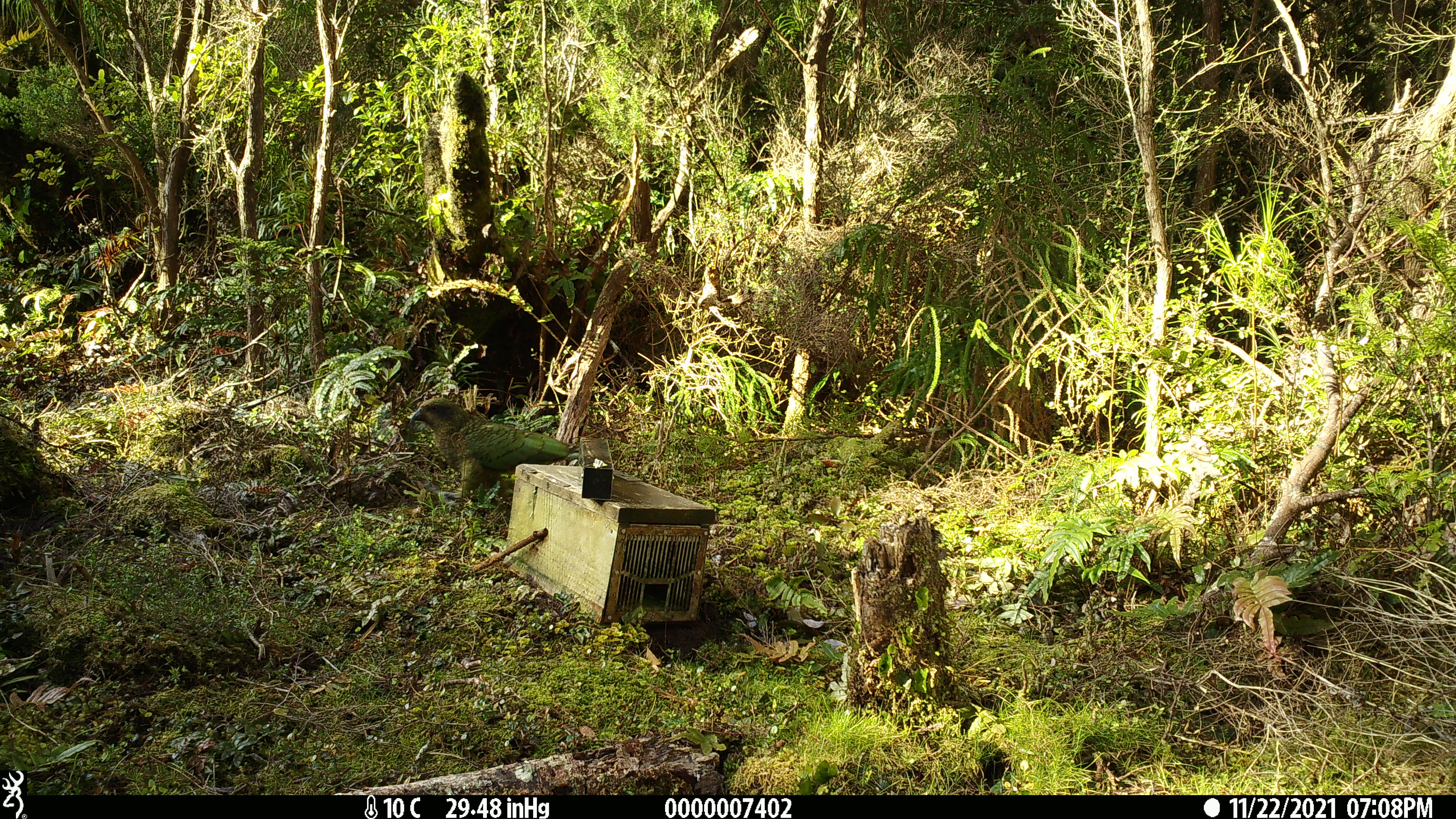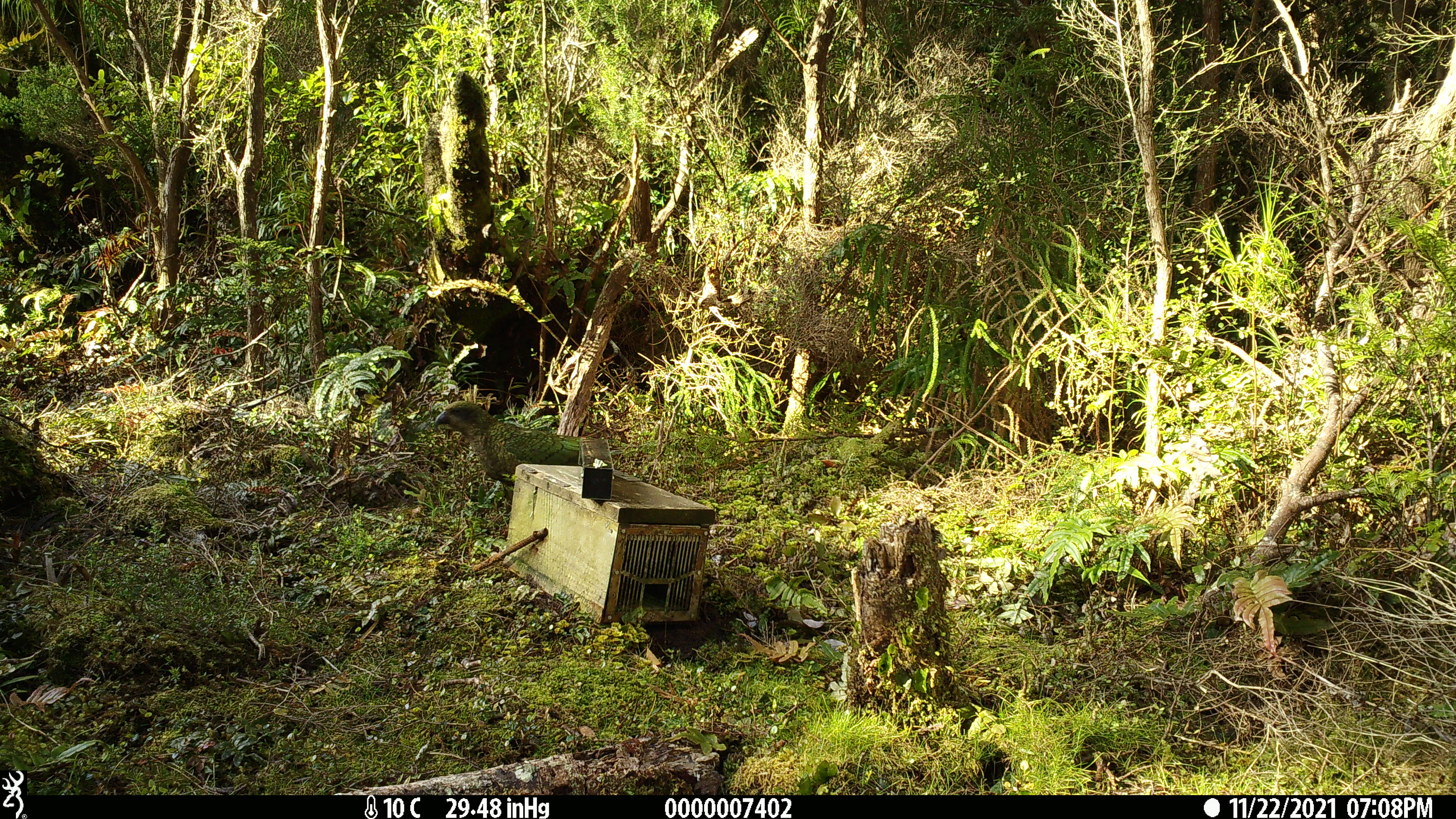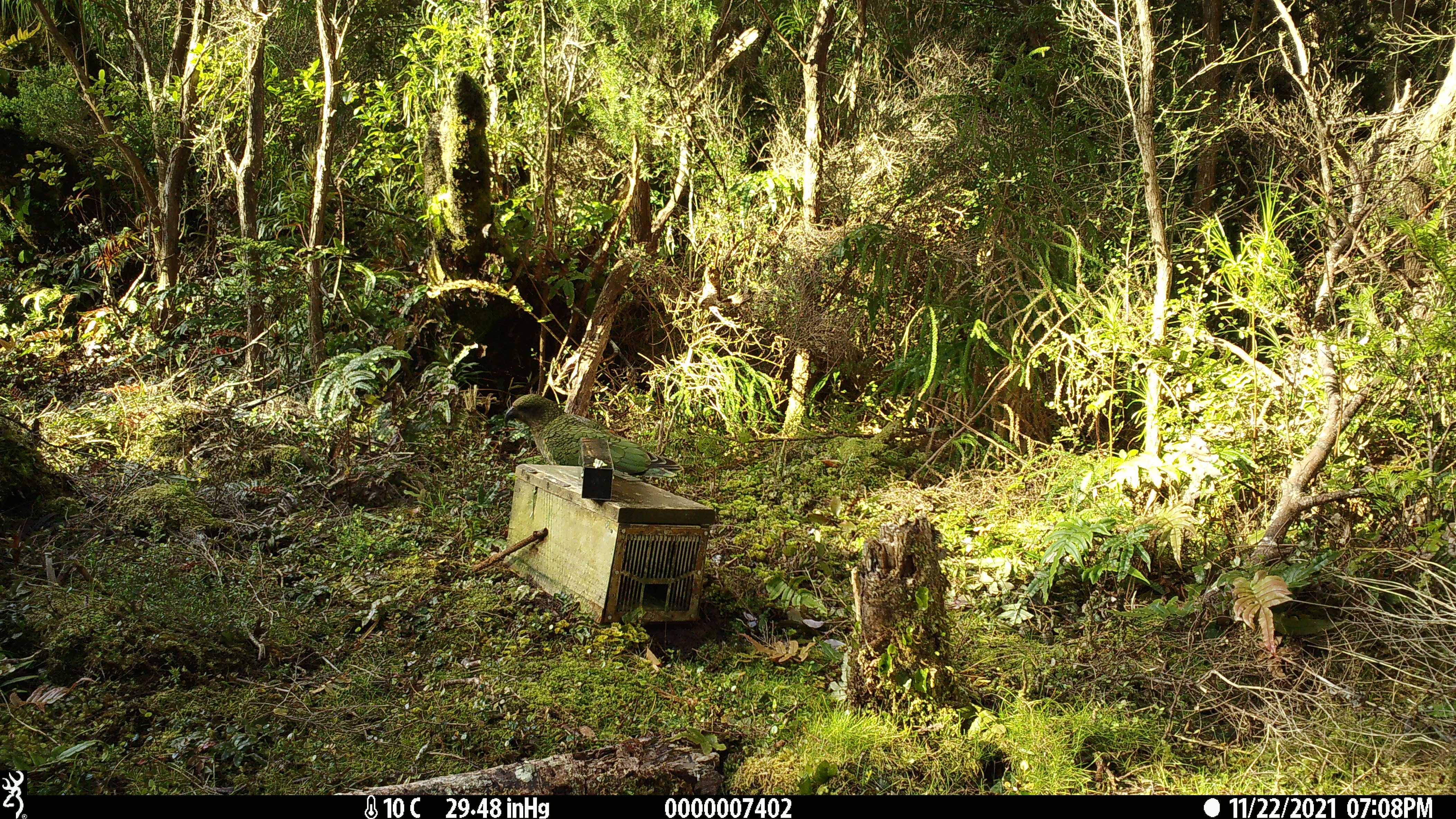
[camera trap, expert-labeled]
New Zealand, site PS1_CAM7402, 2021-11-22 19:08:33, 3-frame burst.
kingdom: Animalia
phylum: Chordata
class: Aves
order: Psittaciformes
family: Strigopidae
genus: Nestor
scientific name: Nestor notabilis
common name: kea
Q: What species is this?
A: Kea (Nestor notabilis).